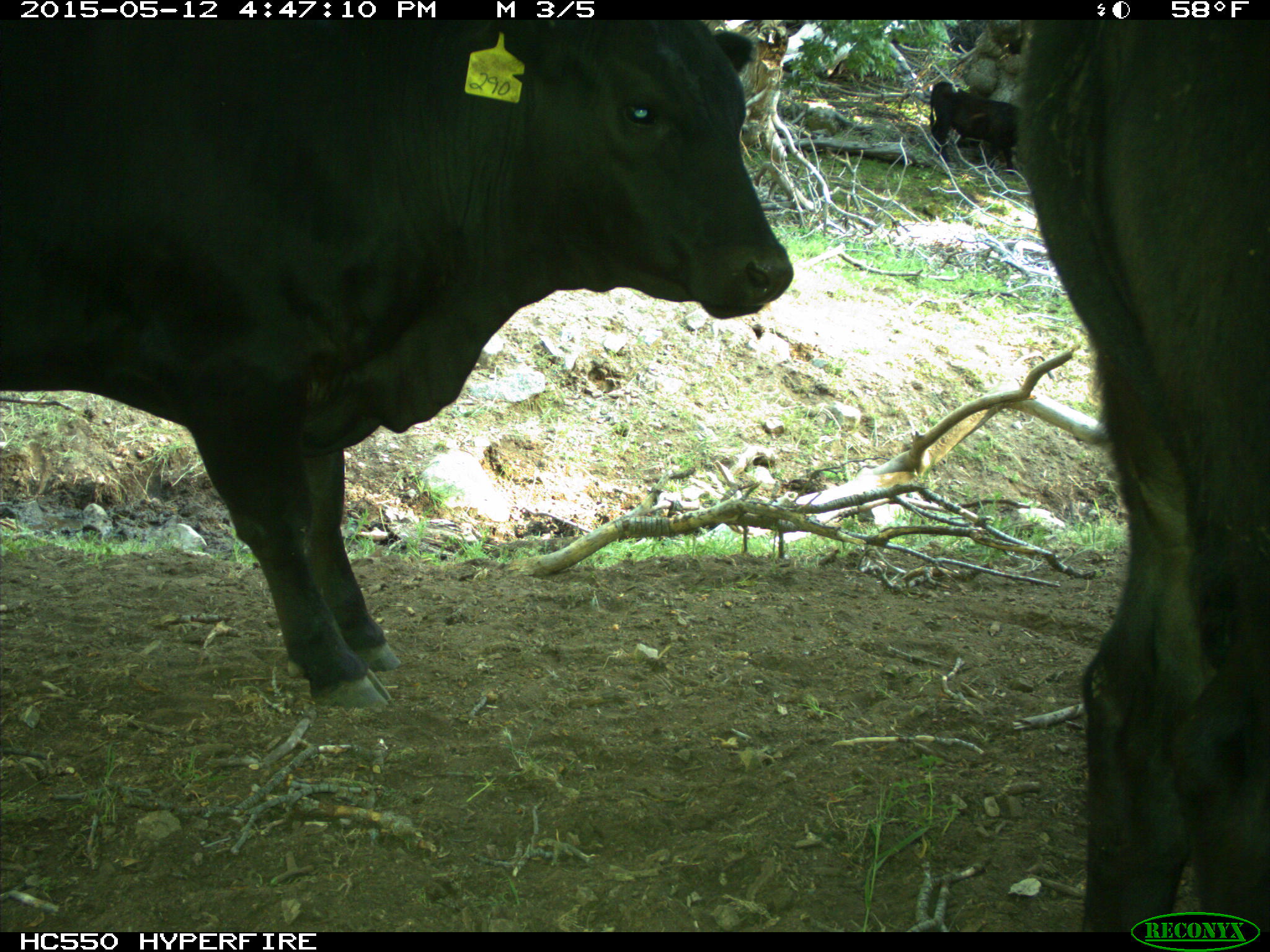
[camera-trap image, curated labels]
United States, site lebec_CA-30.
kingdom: Animalia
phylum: Chordata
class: Mammalia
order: Artiodactyla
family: Bovidae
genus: Bos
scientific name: Bos taurus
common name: domestic cow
Bos taurus (domestic cow).